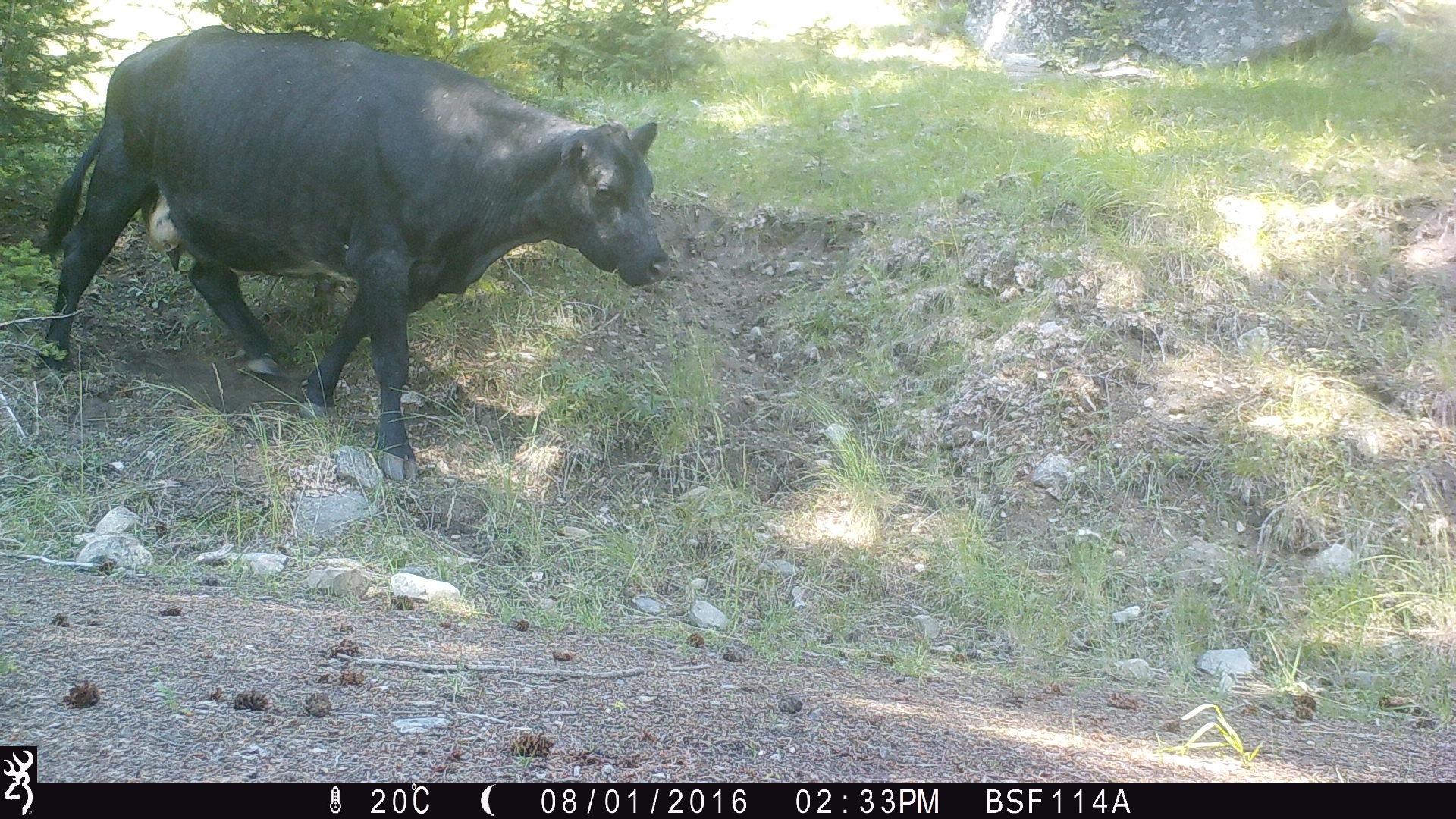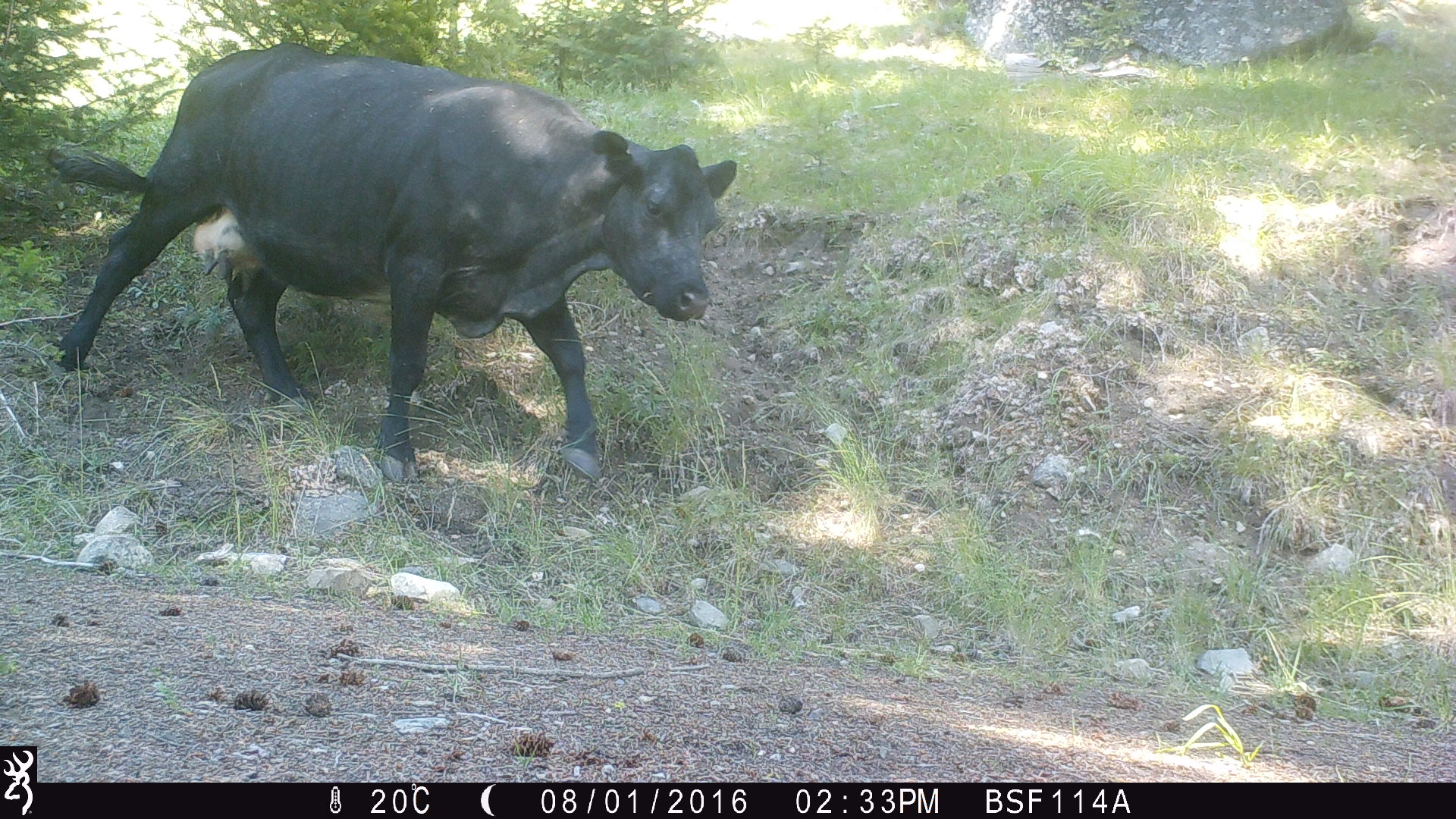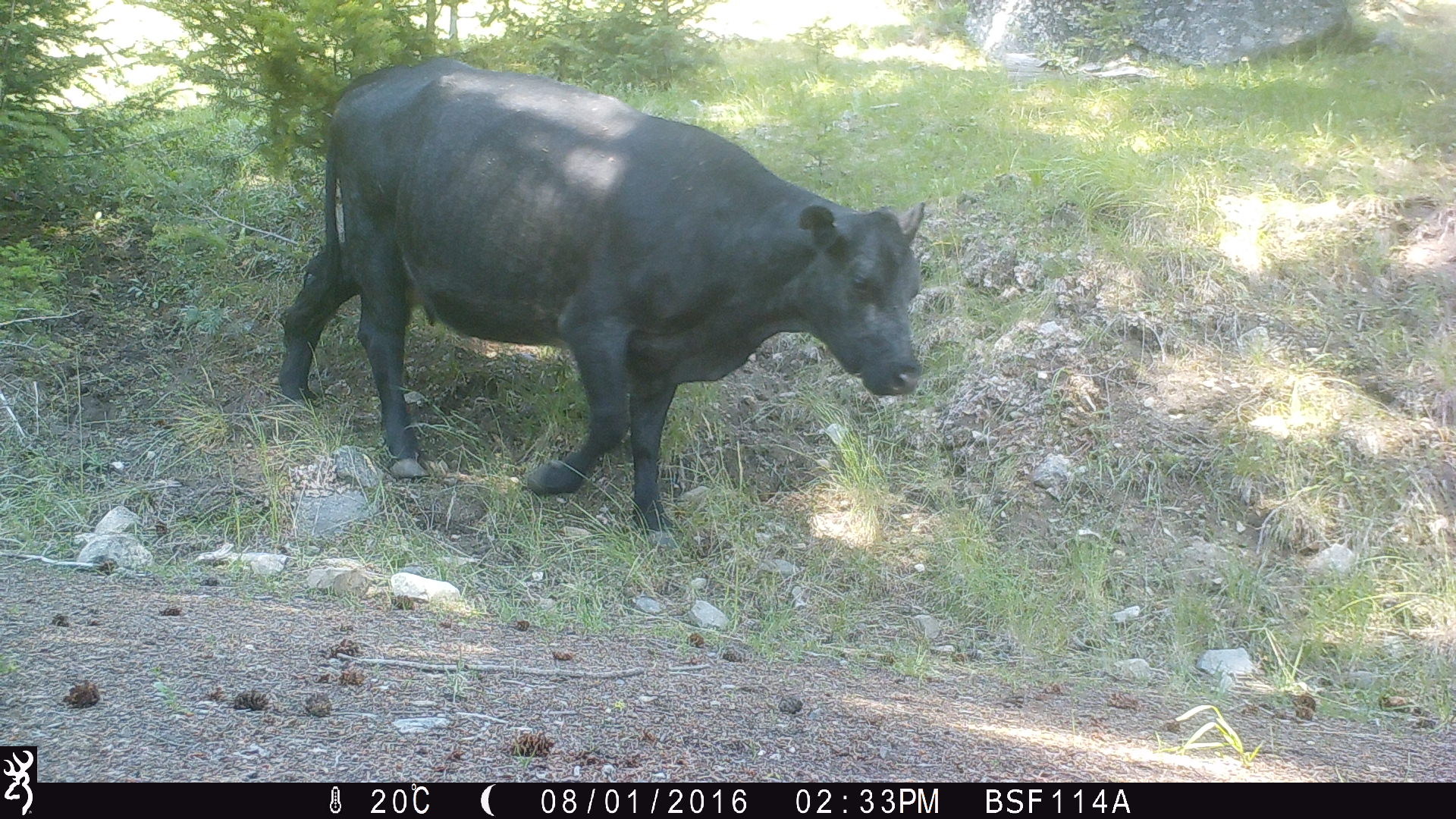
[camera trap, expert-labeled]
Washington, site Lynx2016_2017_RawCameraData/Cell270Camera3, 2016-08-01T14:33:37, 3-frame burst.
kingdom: Animalia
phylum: Chordata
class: Mammalia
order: Artiodactyla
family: Bovidae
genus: Bos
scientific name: Bos taurus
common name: domestic cattle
Domestic cattle (Bos taurus). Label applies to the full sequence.